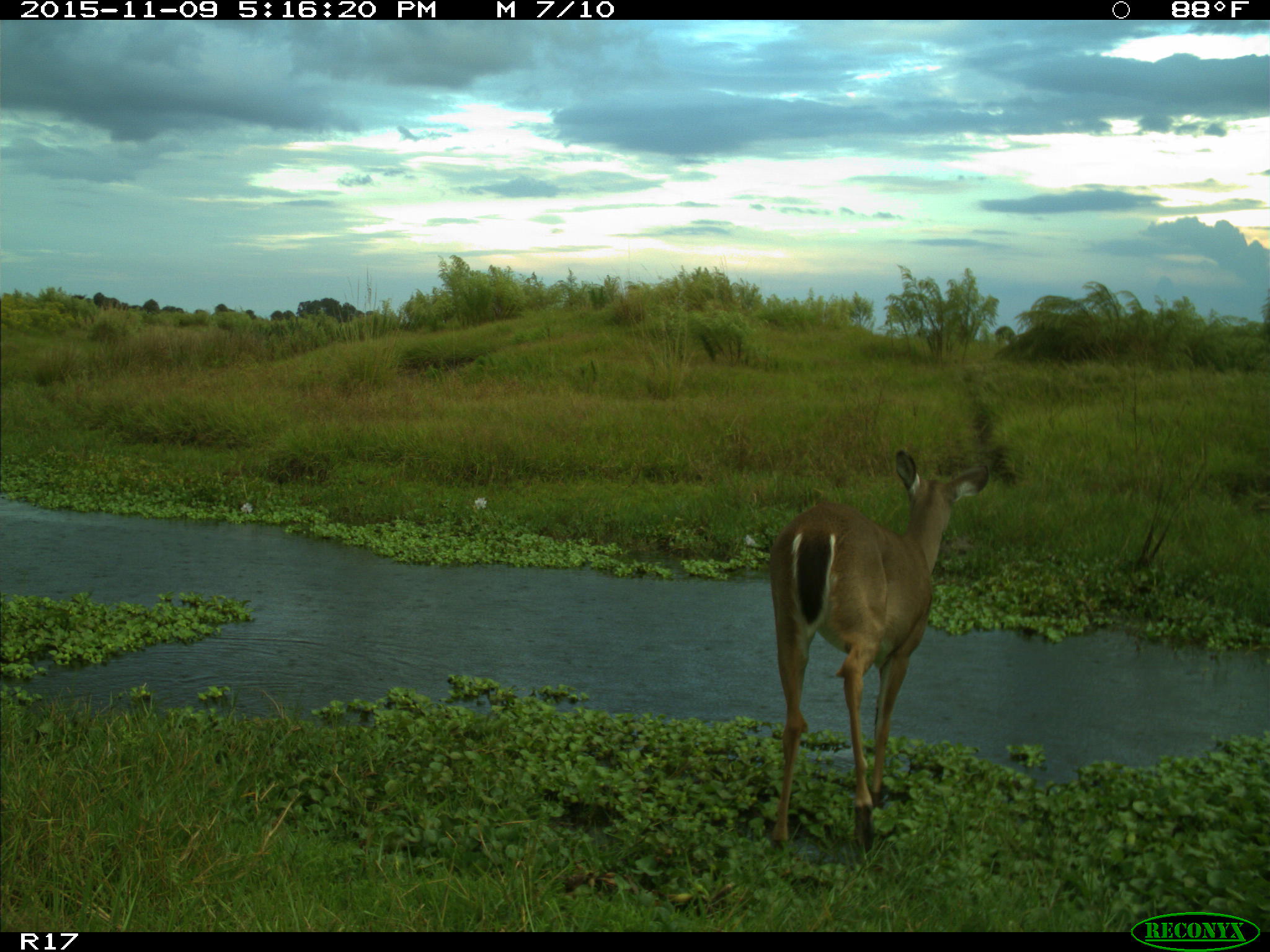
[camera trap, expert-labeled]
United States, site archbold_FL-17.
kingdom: Animalia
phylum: Chordata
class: Mammalia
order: Artiodactyla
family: Cervidae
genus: Odocoileus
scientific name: Odocoileus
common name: deer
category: unidentified deer